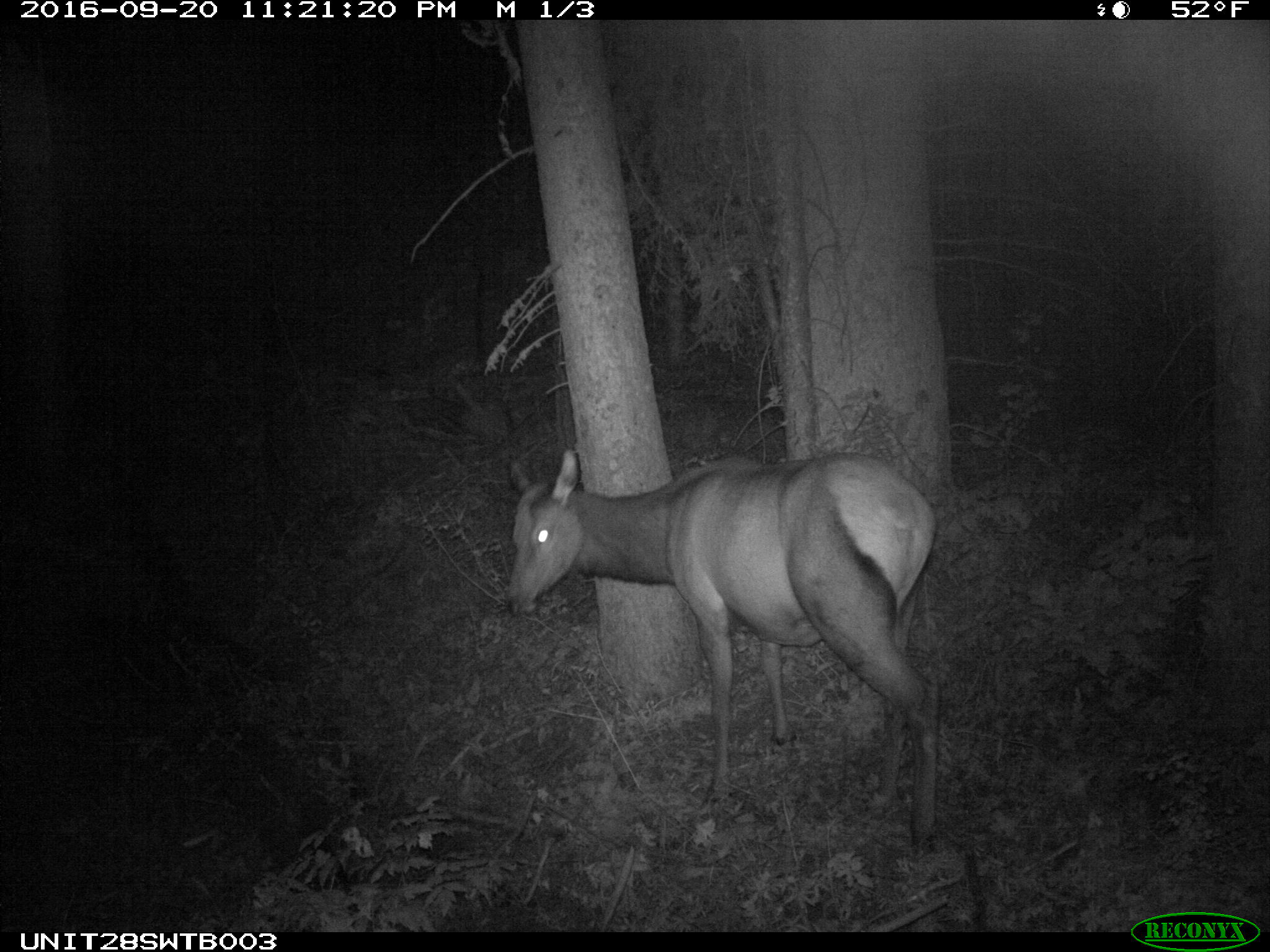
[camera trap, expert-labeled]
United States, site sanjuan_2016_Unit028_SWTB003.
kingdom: Animalia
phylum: Chordata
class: Mammalia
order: Artiodactyla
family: Cervidae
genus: Cervus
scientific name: Cervus elaphus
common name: red deer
Cervus elaphus (red deer).